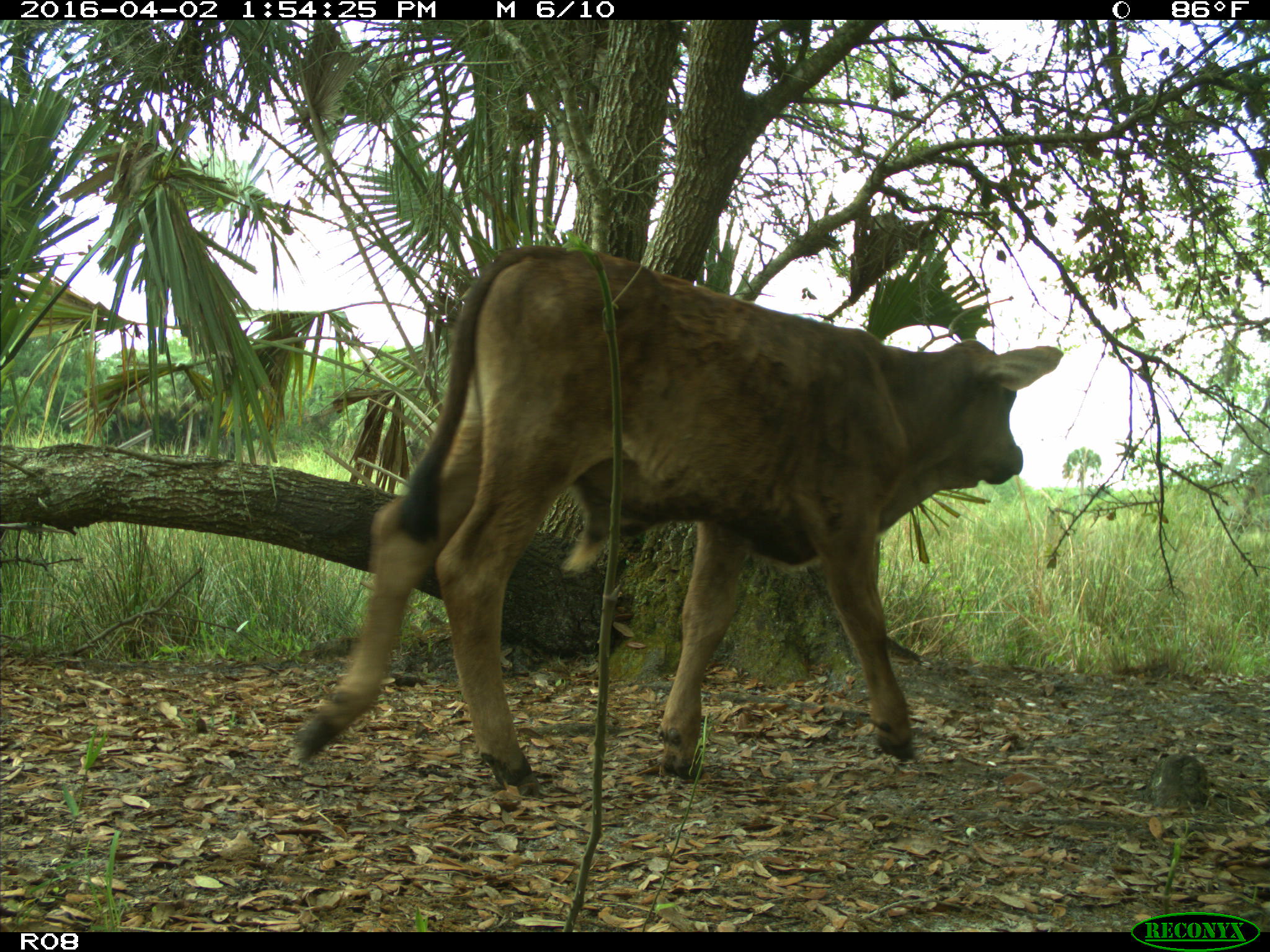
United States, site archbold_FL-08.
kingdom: Animalia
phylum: Chordata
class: Mammalia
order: Artiodactyla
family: Bovidae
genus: Bos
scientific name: Bos taurus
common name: domestic cow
Bos taurus (domestic cow).